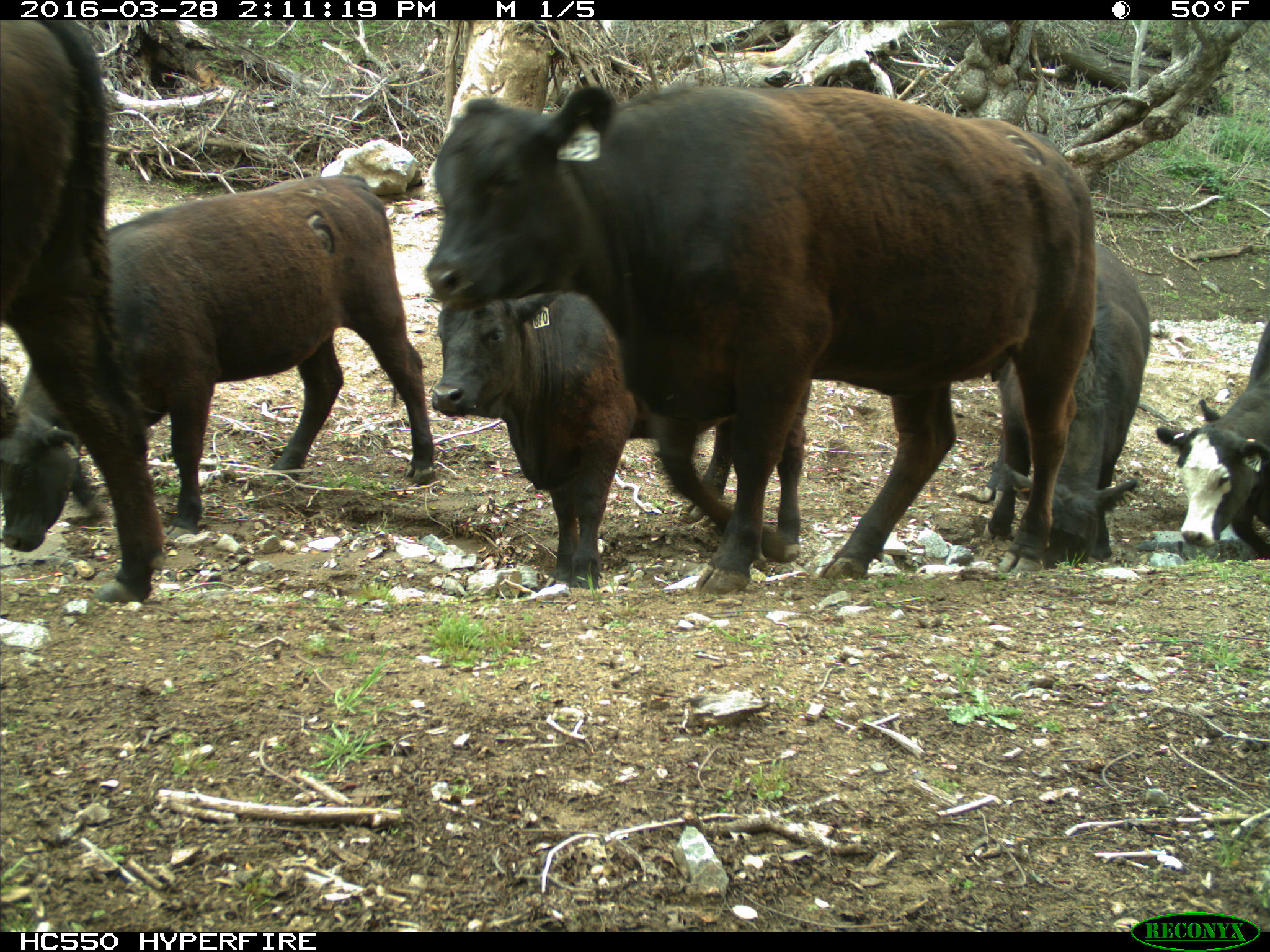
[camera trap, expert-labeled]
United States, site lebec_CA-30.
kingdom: Animalia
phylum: Chordata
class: Mammalia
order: Artiodactyla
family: Bovidae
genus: Bos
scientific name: Bos taurus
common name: domestic cow